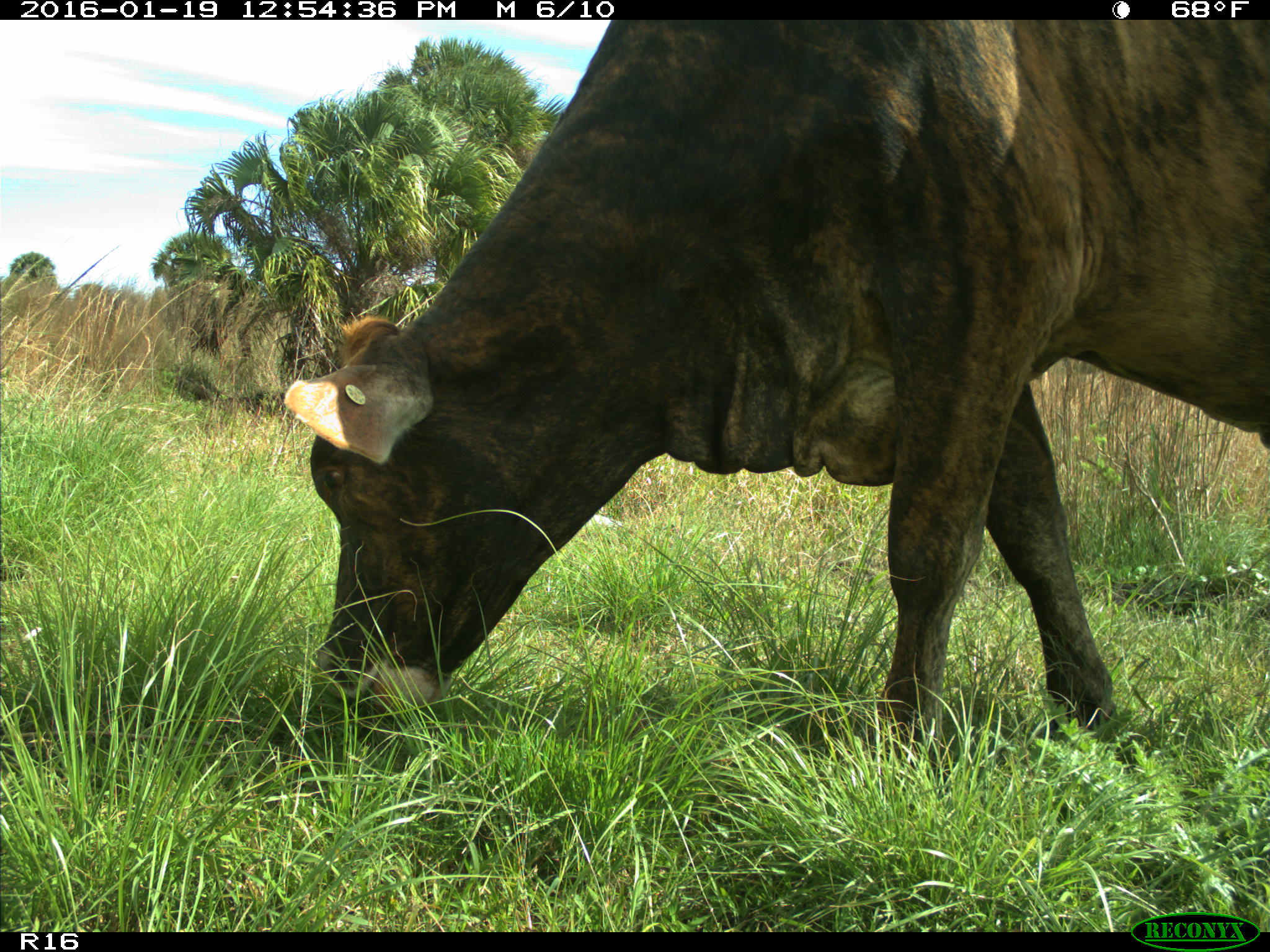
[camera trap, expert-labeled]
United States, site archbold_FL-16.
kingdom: Animalia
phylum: Chordata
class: Mammalia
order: Artiodactyla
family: Bovidae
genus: Bos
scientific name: Bos taurus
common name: domestic cow